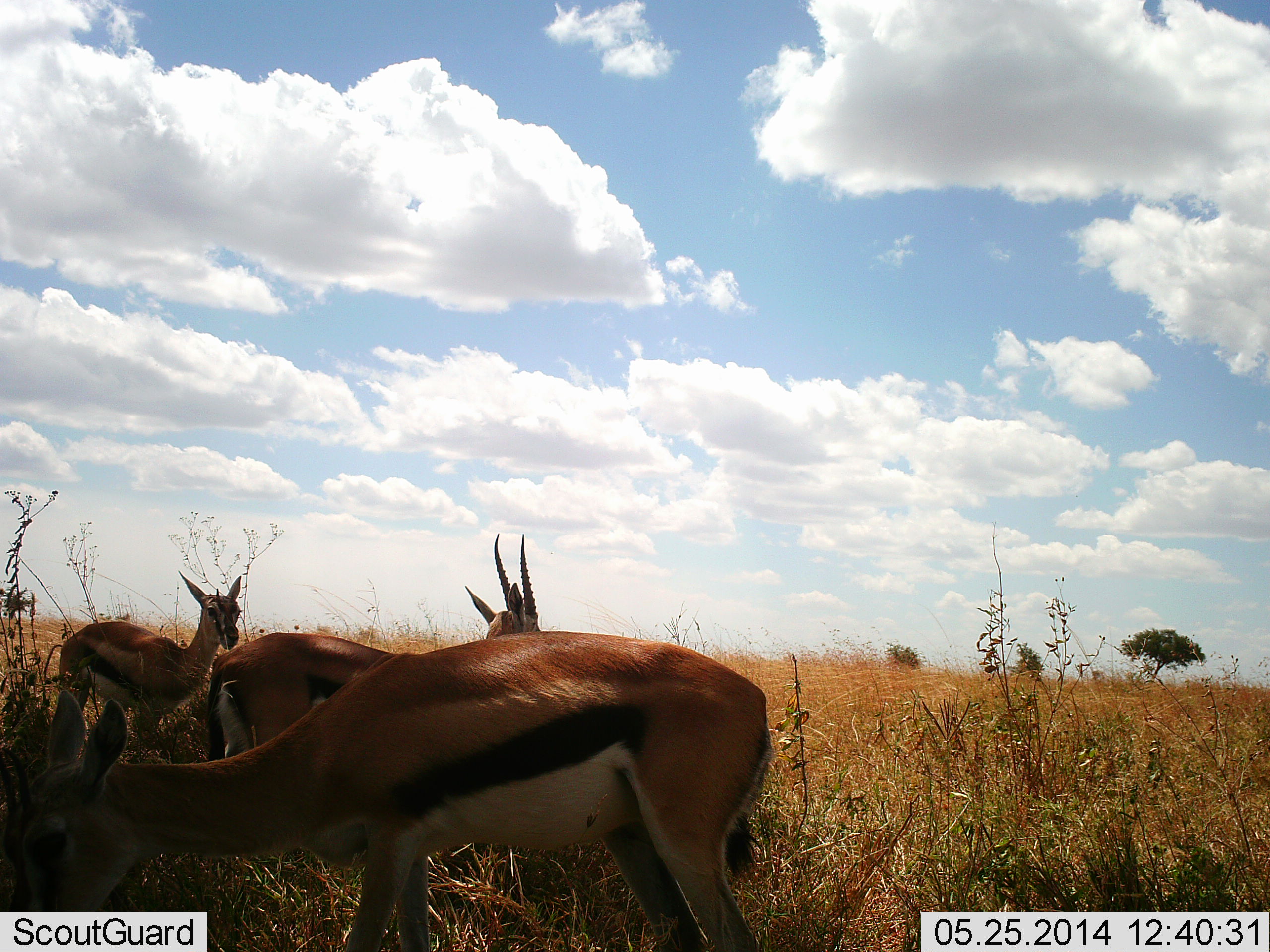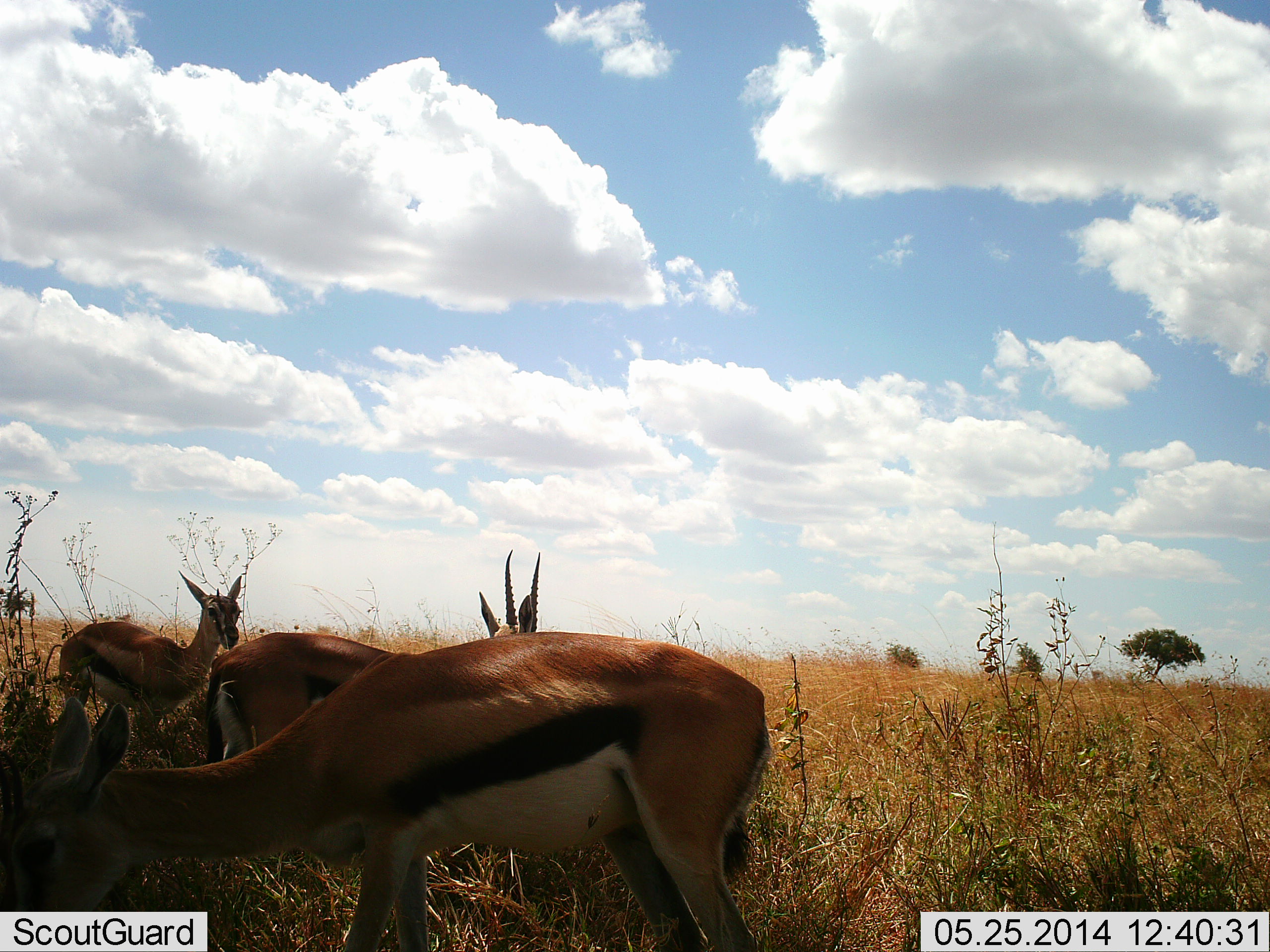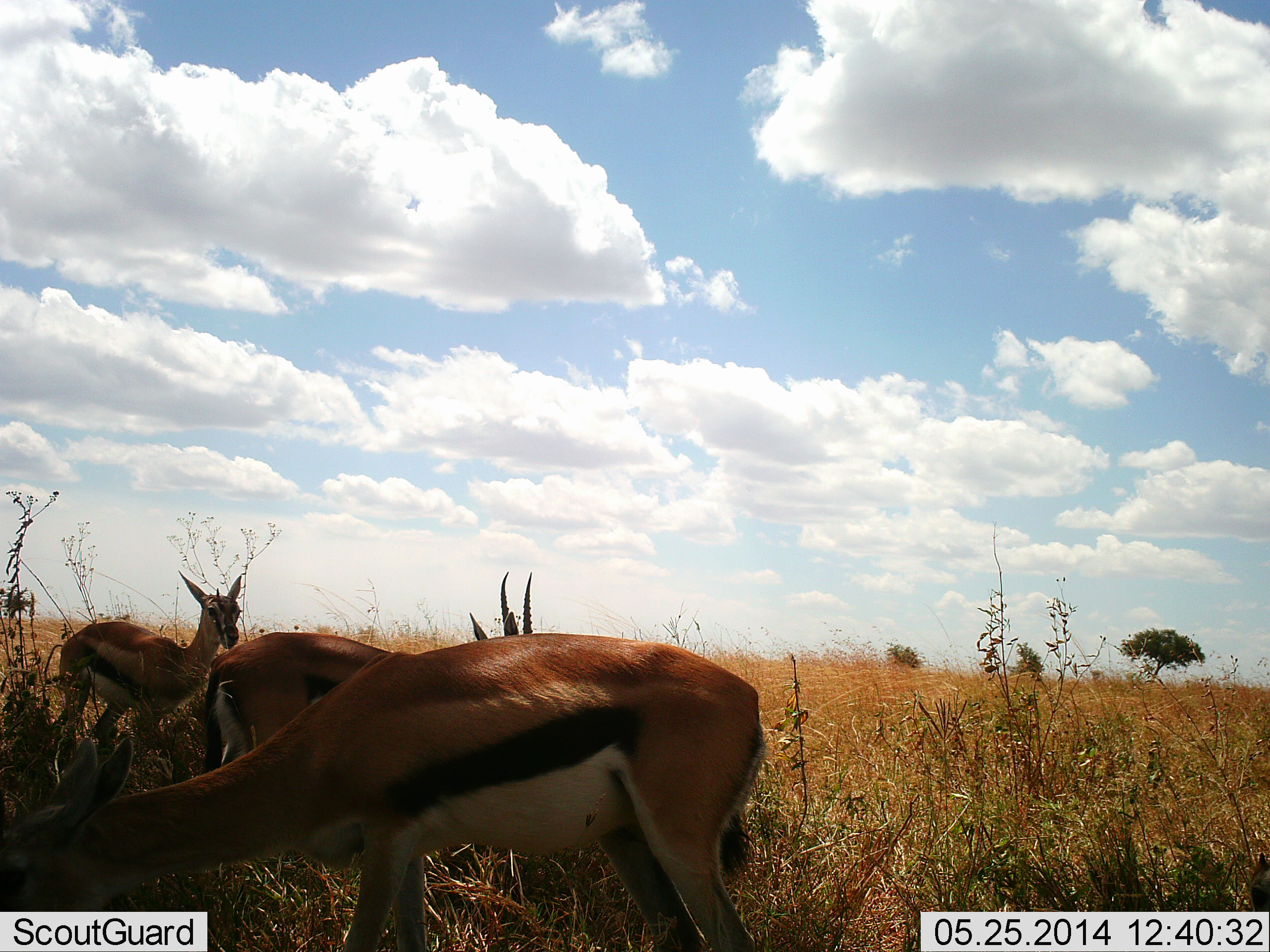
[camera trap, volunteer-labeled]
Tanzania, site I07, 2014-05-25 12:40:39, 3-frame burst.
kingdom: Animalia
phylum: Chordata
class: Mammalia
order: Artiodactyla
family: Bovidae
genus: Eudorcas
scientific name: Eudorcas thomsonii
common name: thomson's gazelle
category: gazellethomsons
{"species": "gazellethomsons (thomson's gazelle) (Eudorcas thomsonii)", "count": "3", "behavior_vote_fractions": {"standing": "90%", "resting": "0%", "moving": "0%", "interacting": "0%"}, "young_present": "0%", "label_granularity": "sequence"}